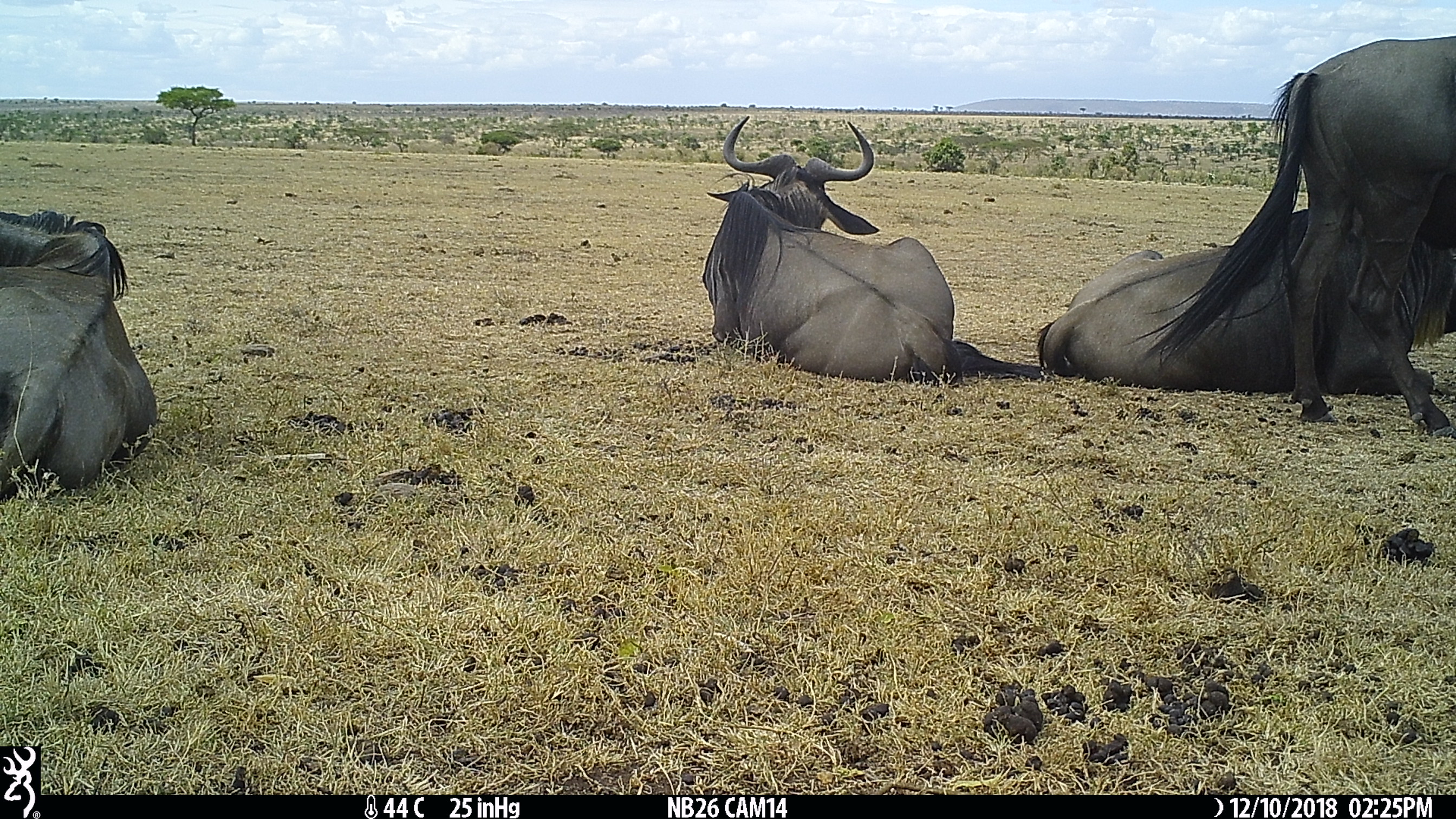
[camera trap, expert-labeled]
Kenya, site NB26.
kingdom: Animalia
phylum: Chordata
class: Mammalia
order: Artiodactyla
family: Bovidae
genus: Connochaetes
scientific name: Connochaetes taurinus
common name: blue wildebeest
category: wildebeest